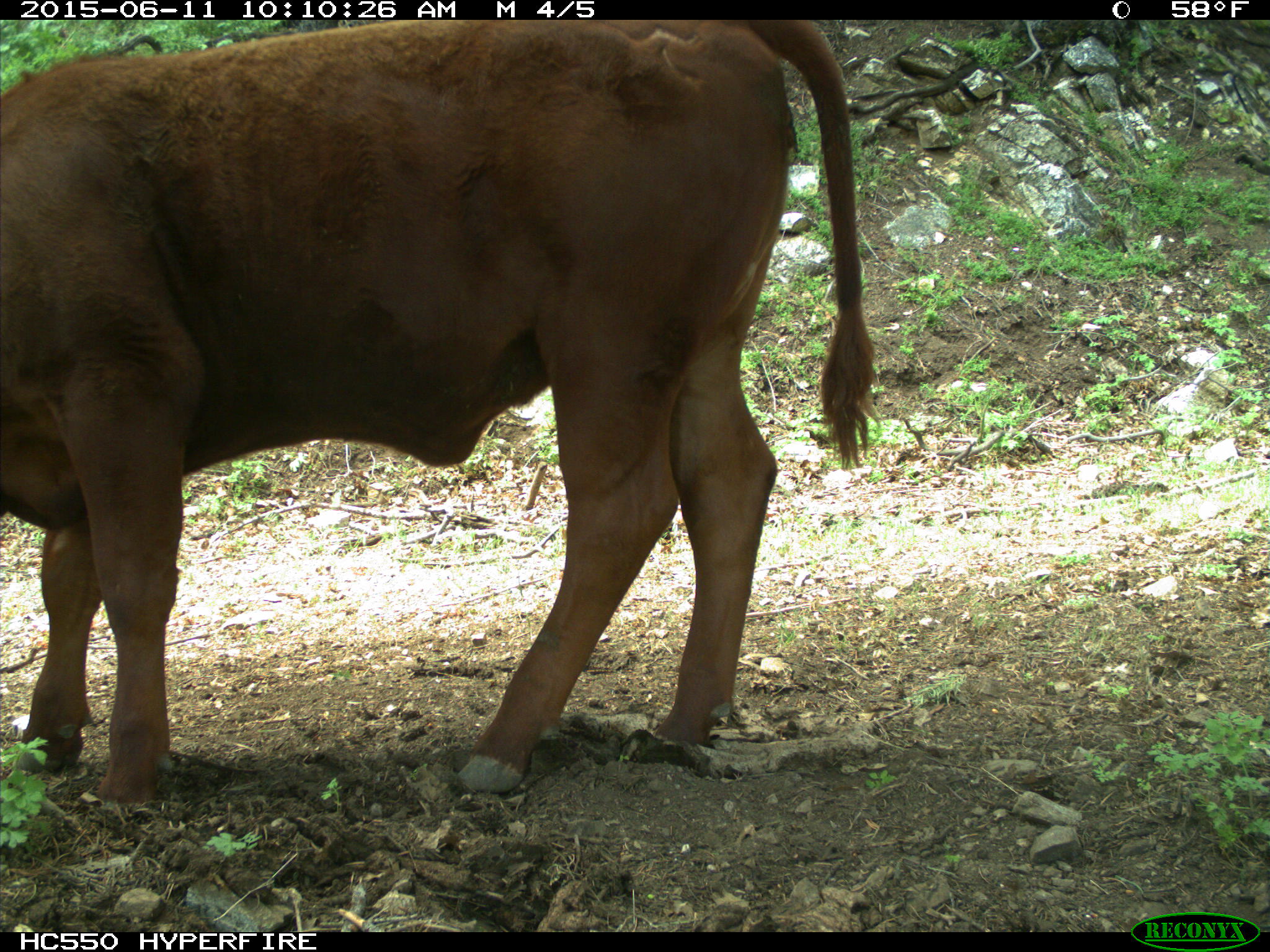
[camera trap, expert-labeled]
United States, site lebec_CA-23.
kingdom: Animalia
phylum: Chordata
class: Mammalia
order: Artiodactyla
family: Bovidae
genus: Bos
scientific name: Bos taurus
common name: domestic cow